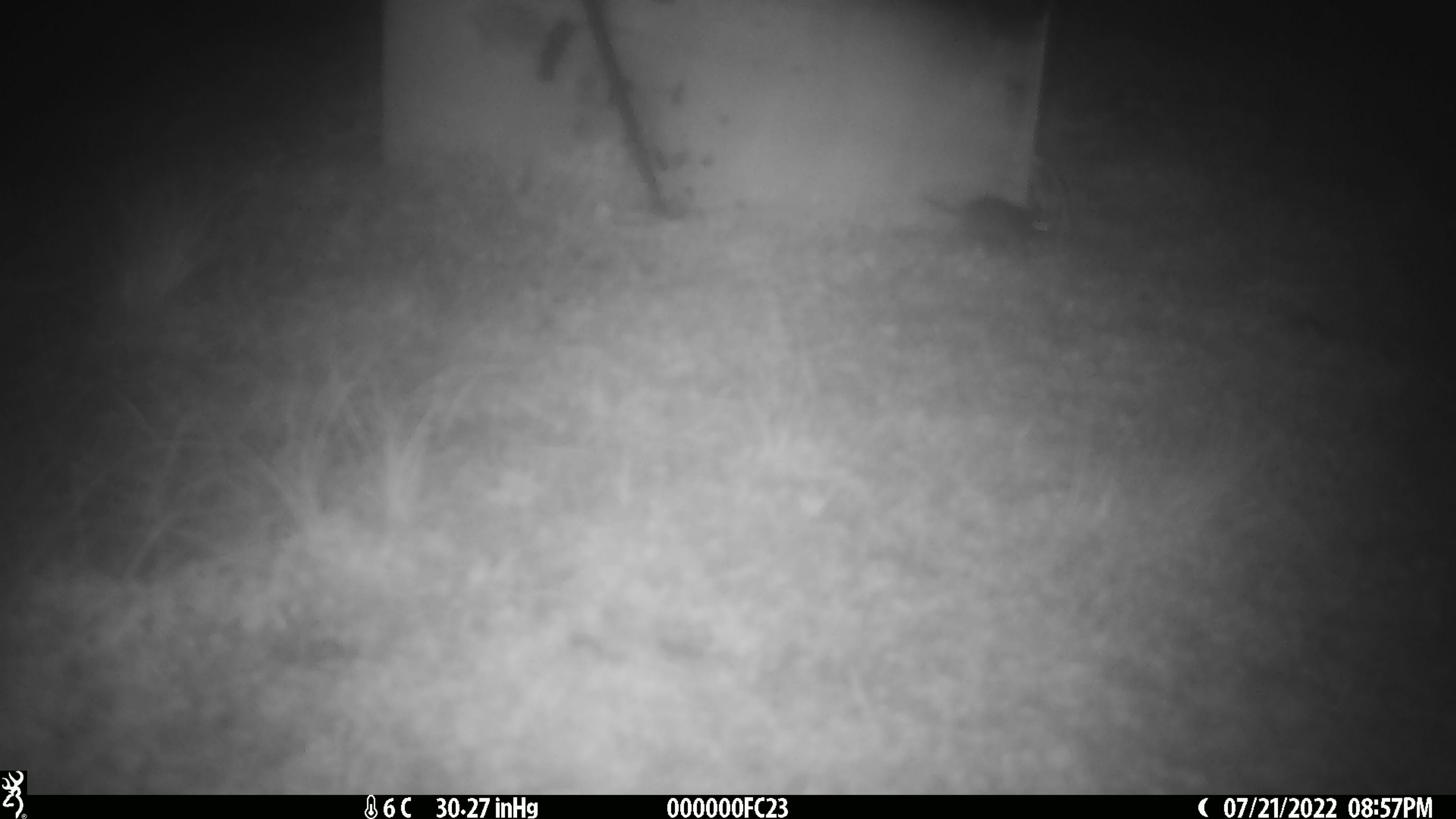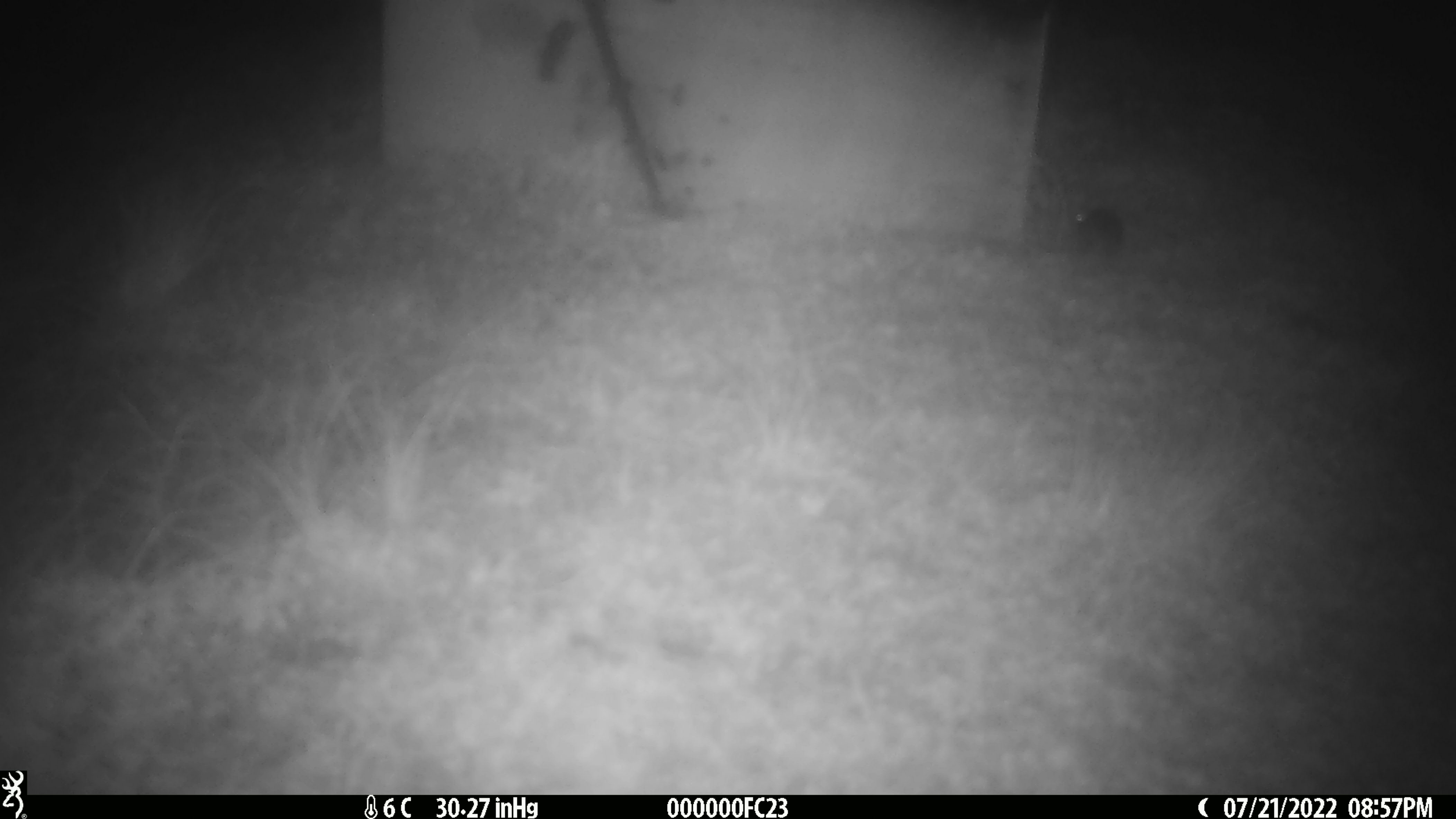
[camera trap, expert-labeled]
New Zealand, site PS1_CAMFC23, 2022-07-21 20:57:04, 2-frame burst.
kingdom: Animalia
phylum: Chordata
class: Mammalia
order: Rodentia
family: Muridae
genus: Mus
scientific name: Mus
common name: mouse